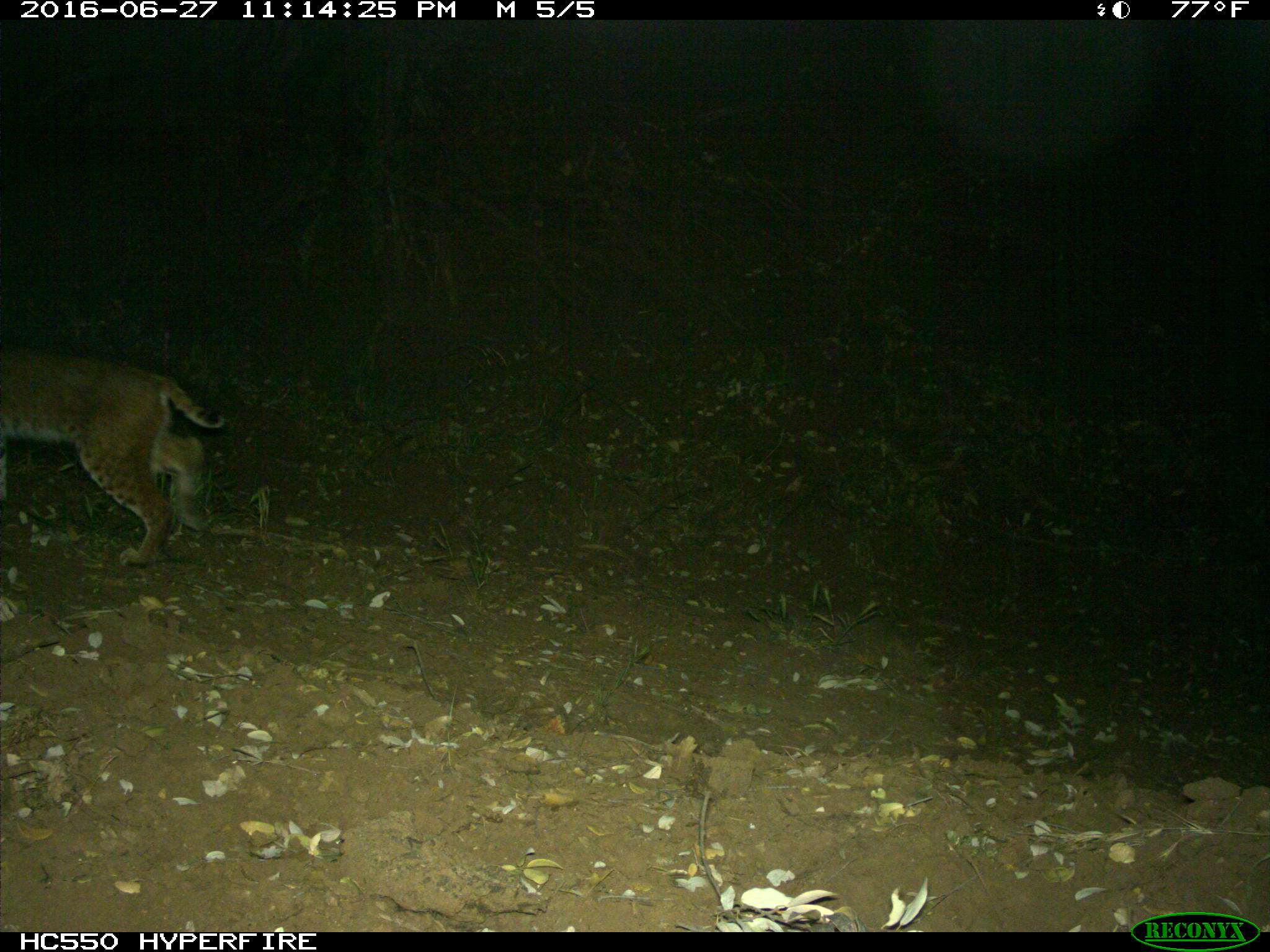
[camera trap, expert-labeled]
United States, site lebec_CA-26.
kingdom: Animalia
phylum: Chordata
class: Mammalia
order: Carnivora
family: Felidae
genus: Lynx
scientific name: Lynx rufus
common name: bobcat